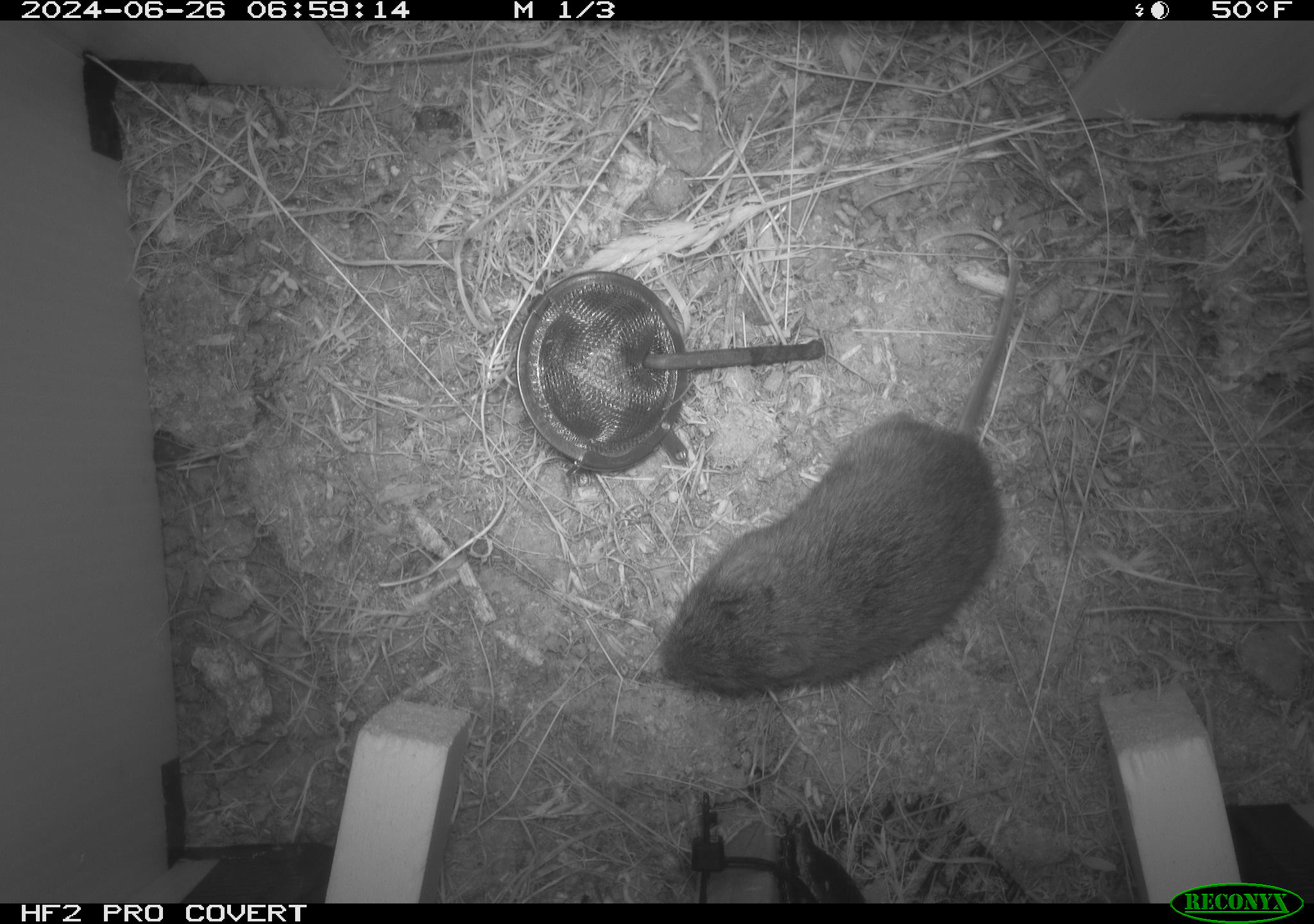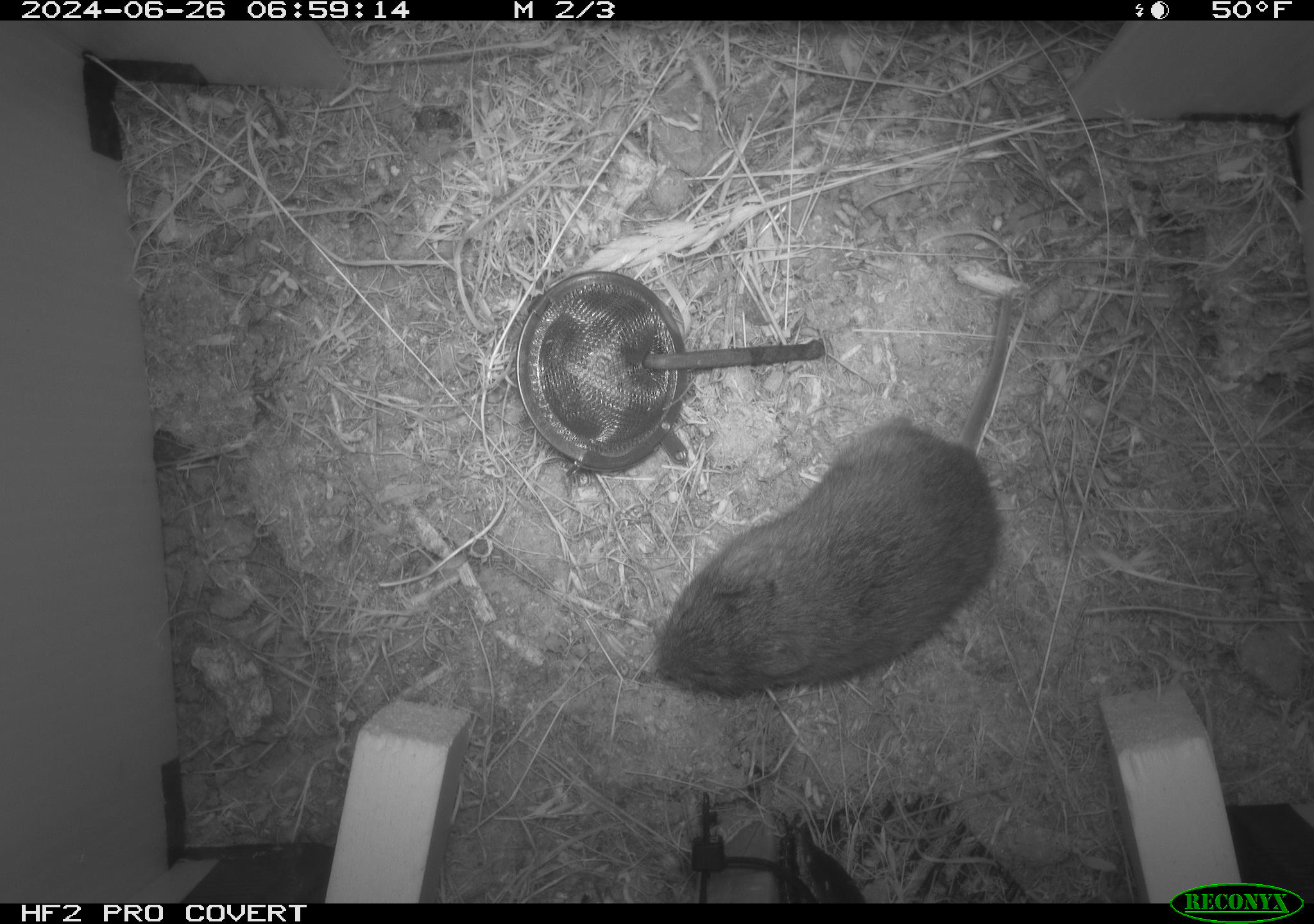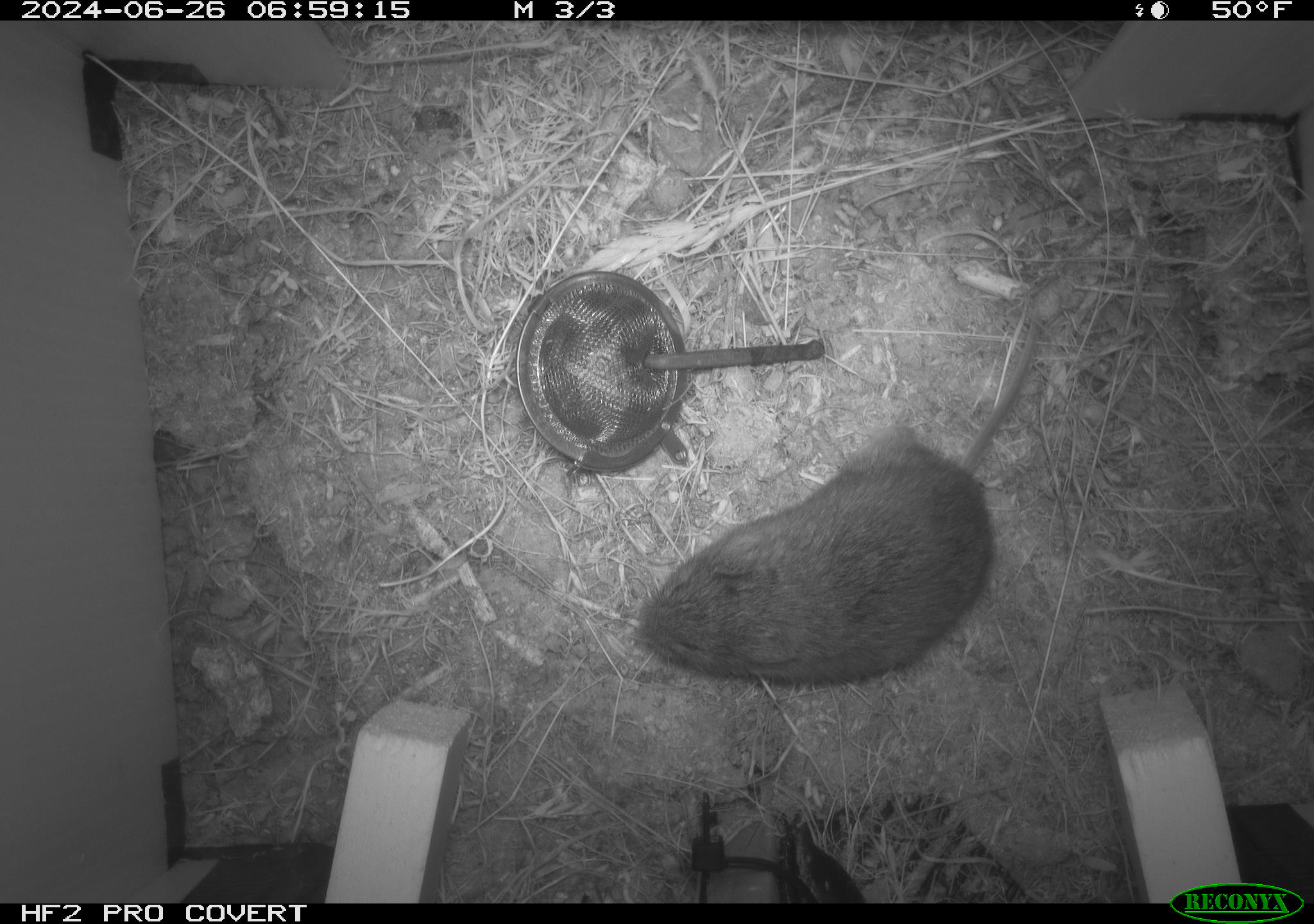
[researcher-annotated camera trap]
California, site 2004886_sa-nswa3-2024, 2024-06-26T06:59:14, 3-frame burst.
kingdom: Animalia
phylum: Chordata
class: Mammalia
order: Rodentia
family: Cricetidae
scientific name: Arvicolinae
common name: voles, lemmings, and muskrats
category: arvicolinae subfamily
Arvicolinae subfamily (voles, lemmings, and muskrats) (Arvicolinae).